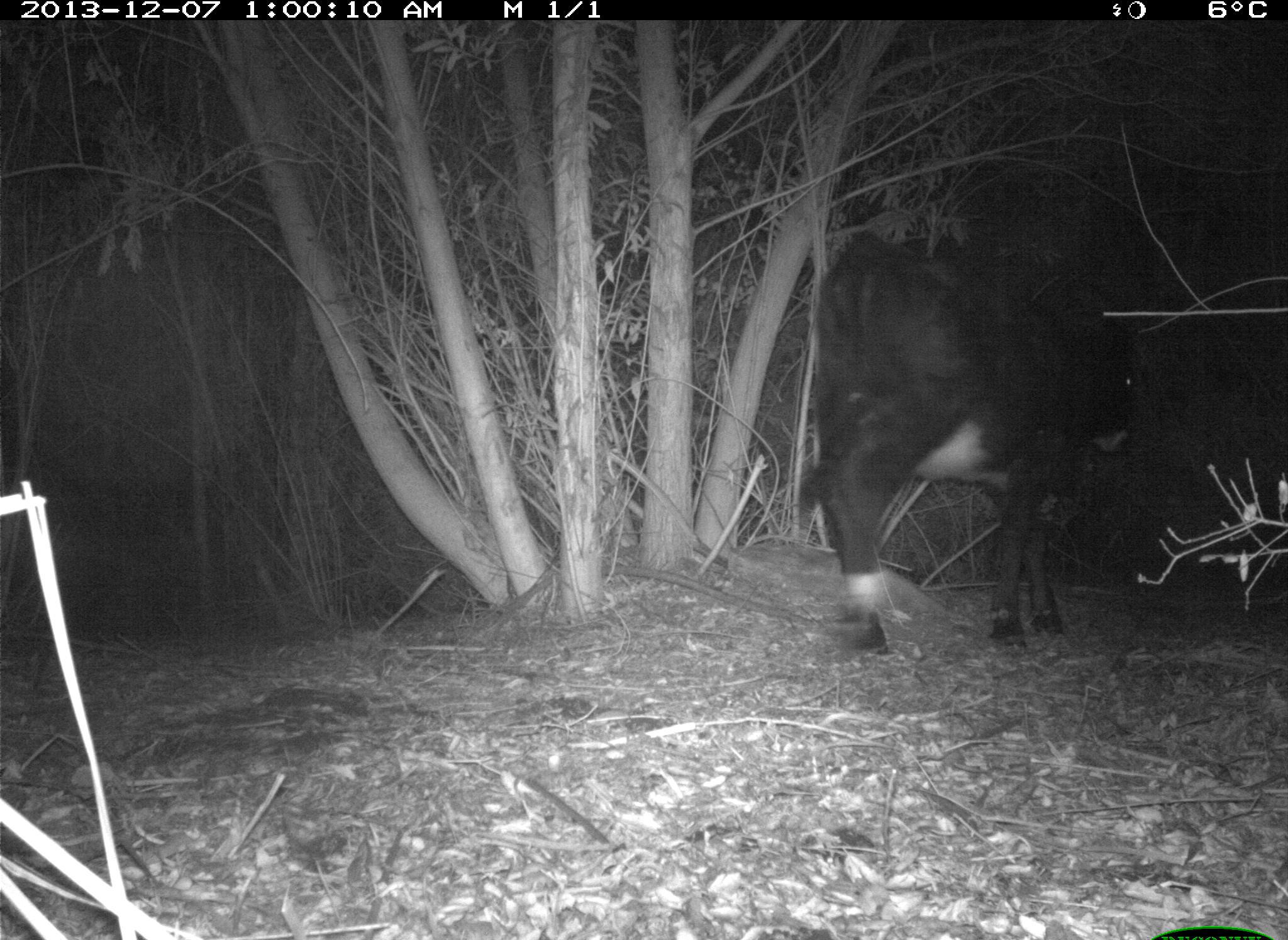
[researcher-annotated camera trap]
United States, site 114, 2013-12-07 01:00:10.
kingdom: Animalia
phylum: Chordata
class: Mammalia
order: Artiodactyla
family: Bovidae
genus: Bos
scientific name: Bos taurus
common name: cow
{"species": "cow (Bos taurus)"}